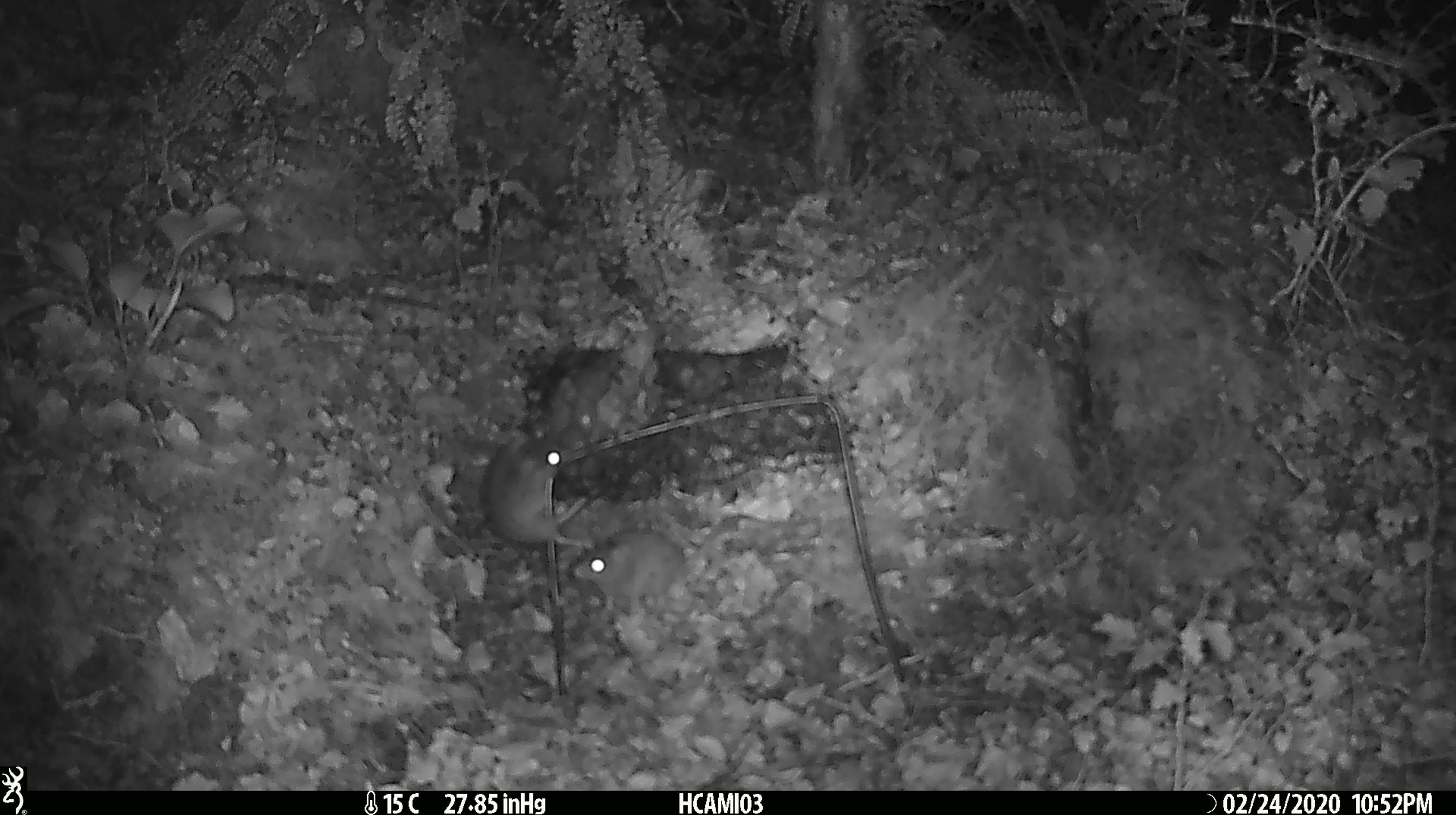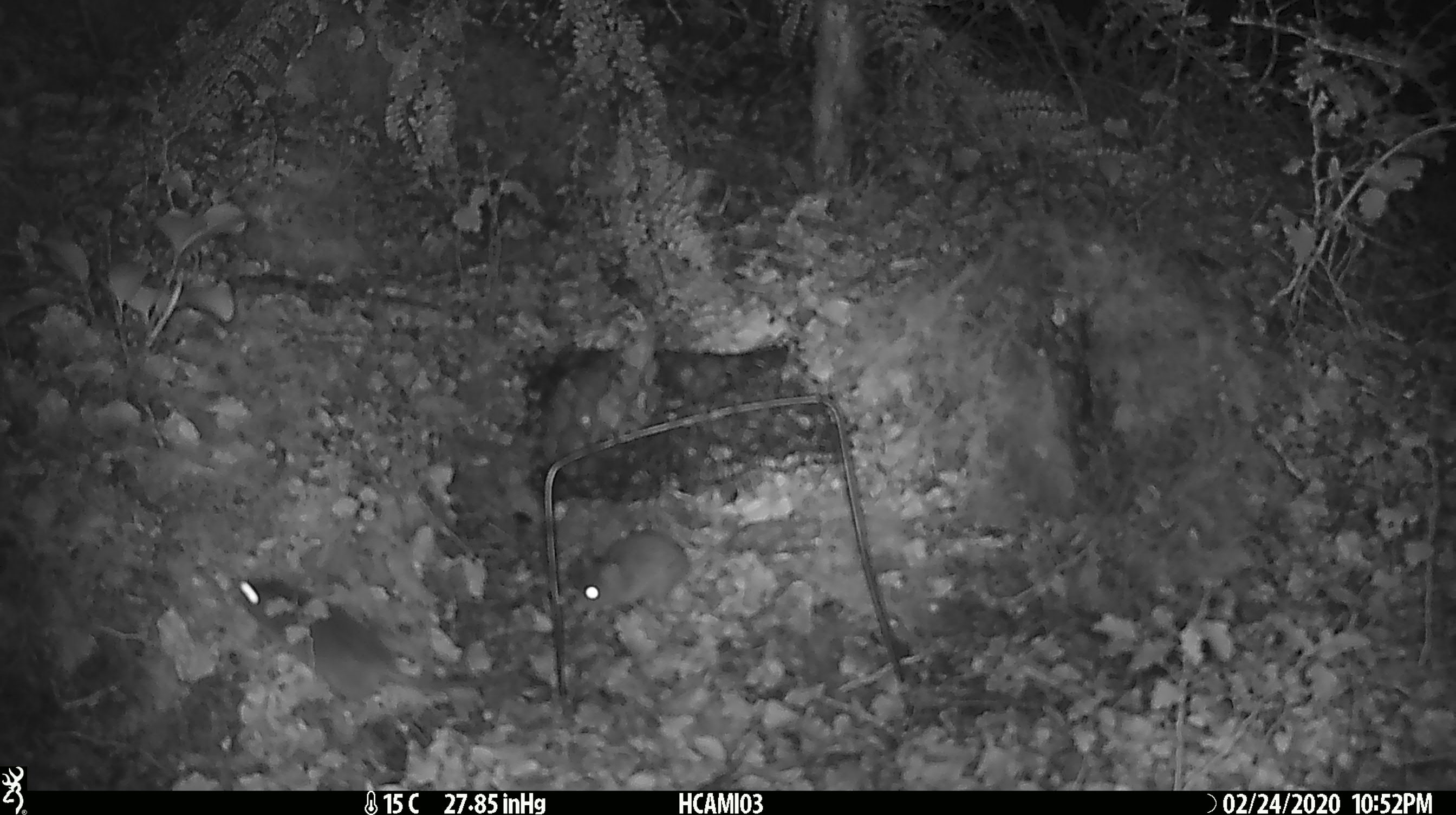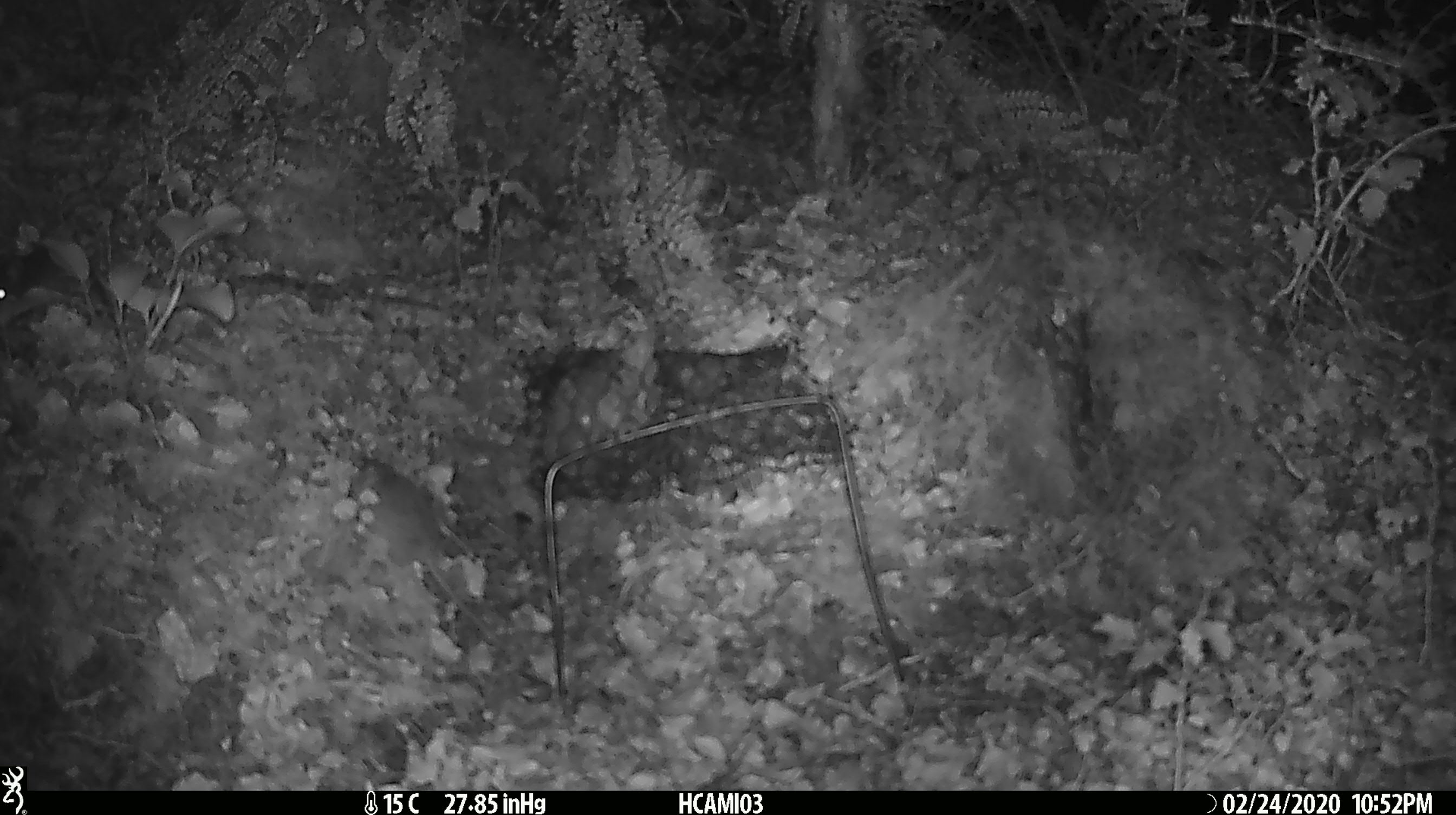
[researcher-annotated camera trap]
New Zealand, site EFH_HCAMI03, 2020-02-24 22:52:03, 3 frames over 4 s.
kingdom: Animalia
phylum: Chordata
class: Mammalia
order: Rodentia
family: Muridae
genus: Mus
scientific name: Mus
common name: mouse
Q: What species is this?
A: Mouse (Mus).